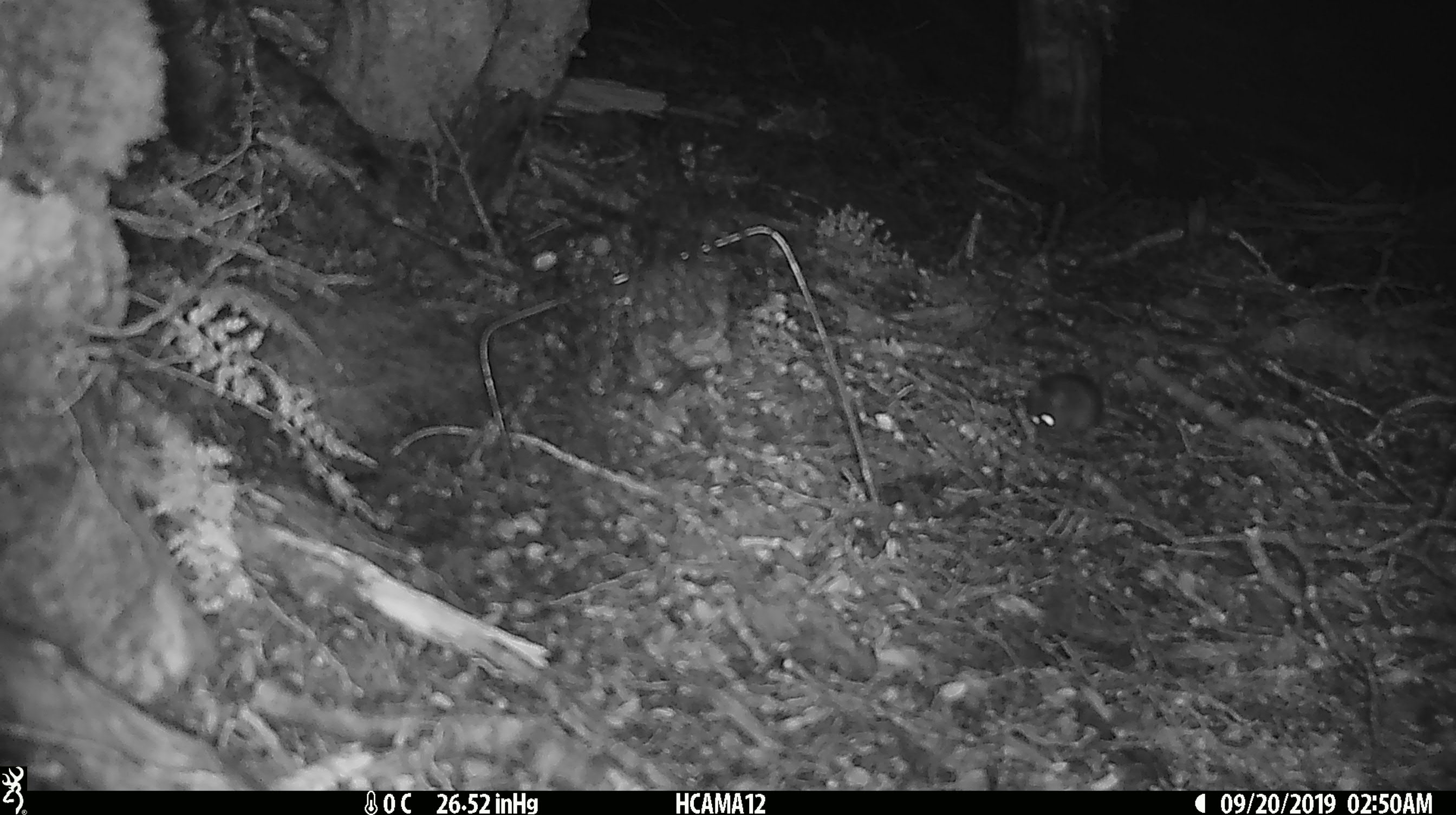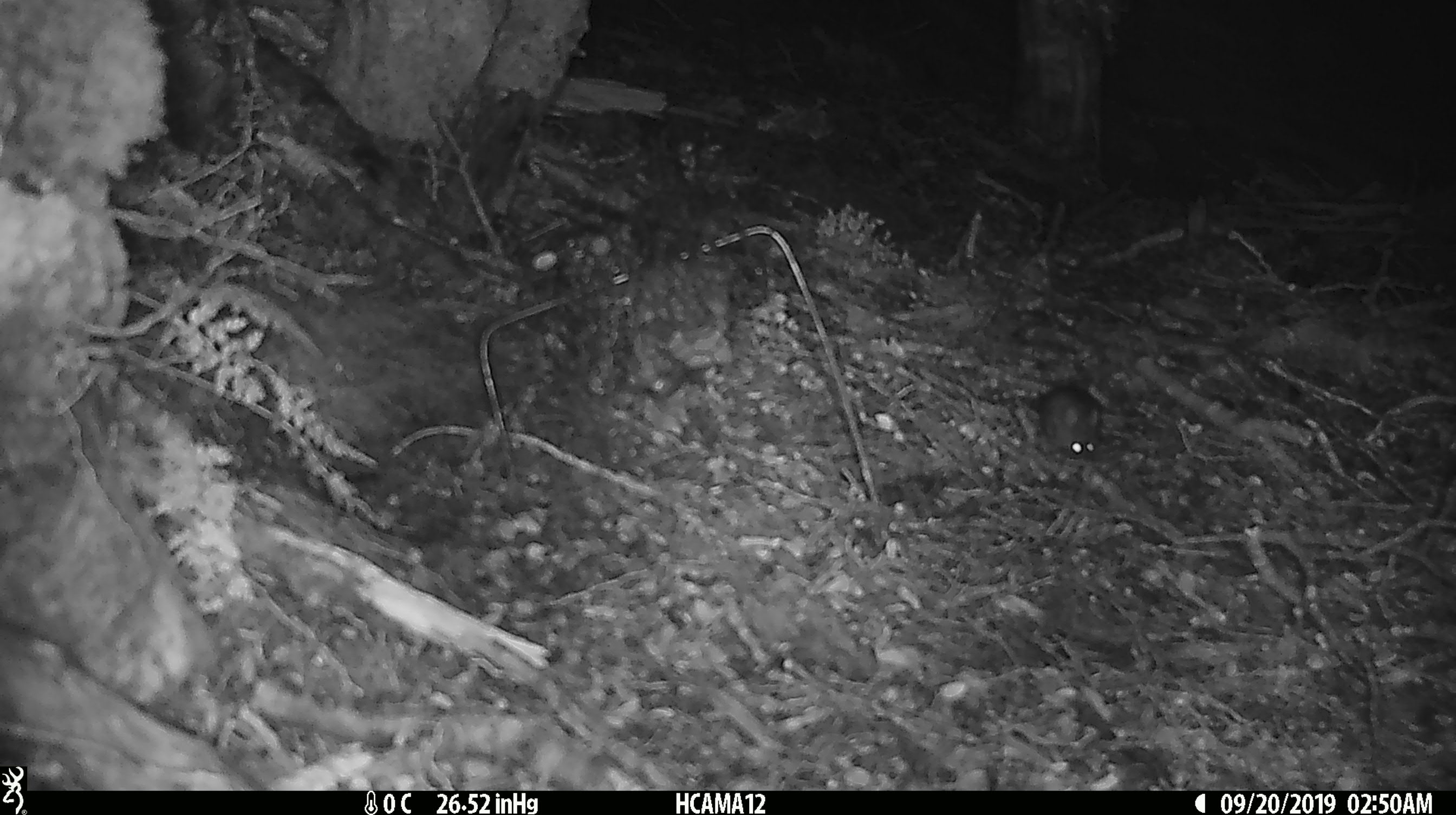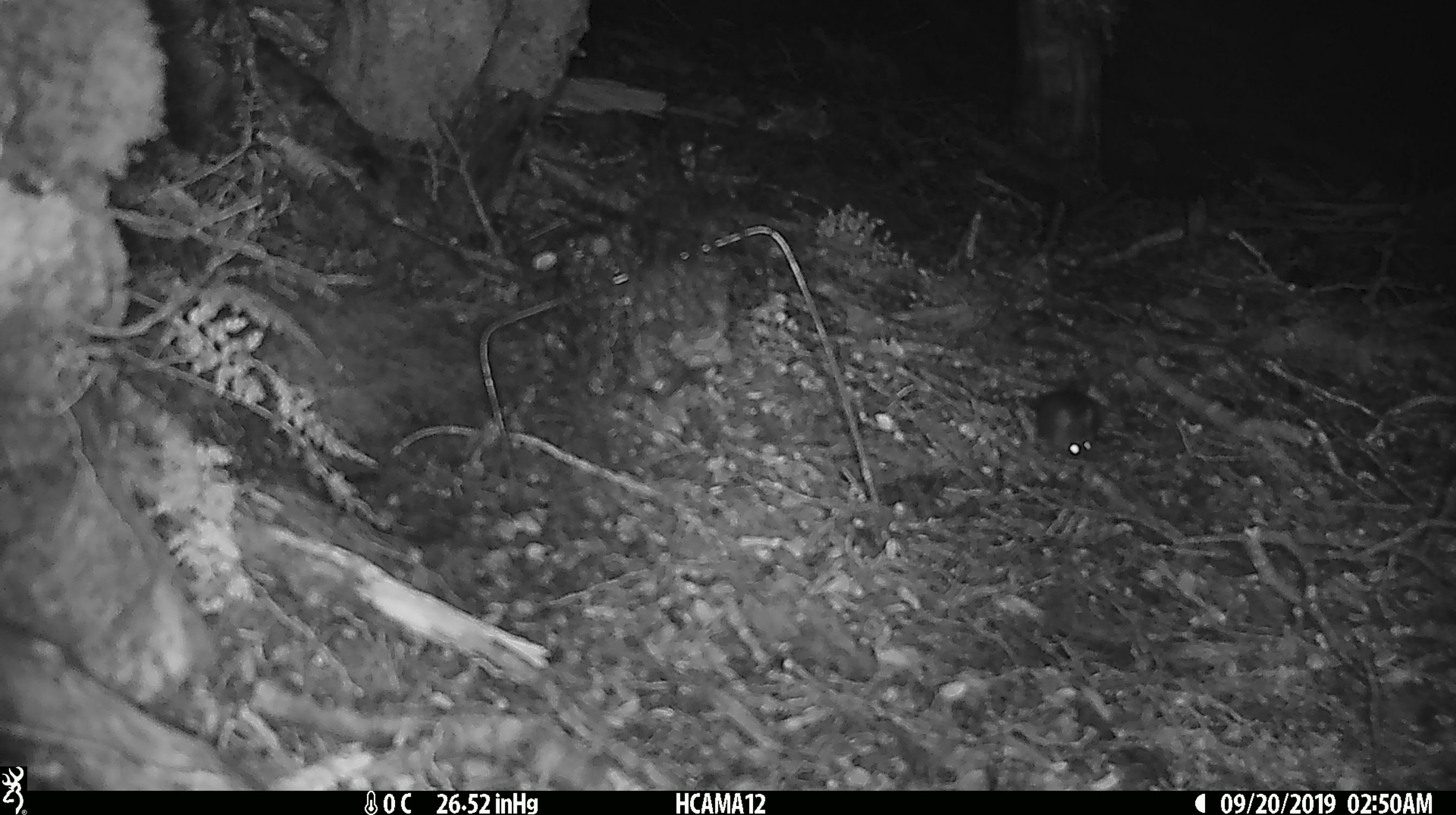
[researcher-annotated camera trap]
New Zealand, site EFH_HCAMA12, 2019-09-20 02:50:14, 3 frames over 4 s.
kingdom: Animalia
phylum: Chordata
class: Mammalia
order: Rodentia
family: Muridae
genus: Mus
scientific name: Mus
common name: mouse